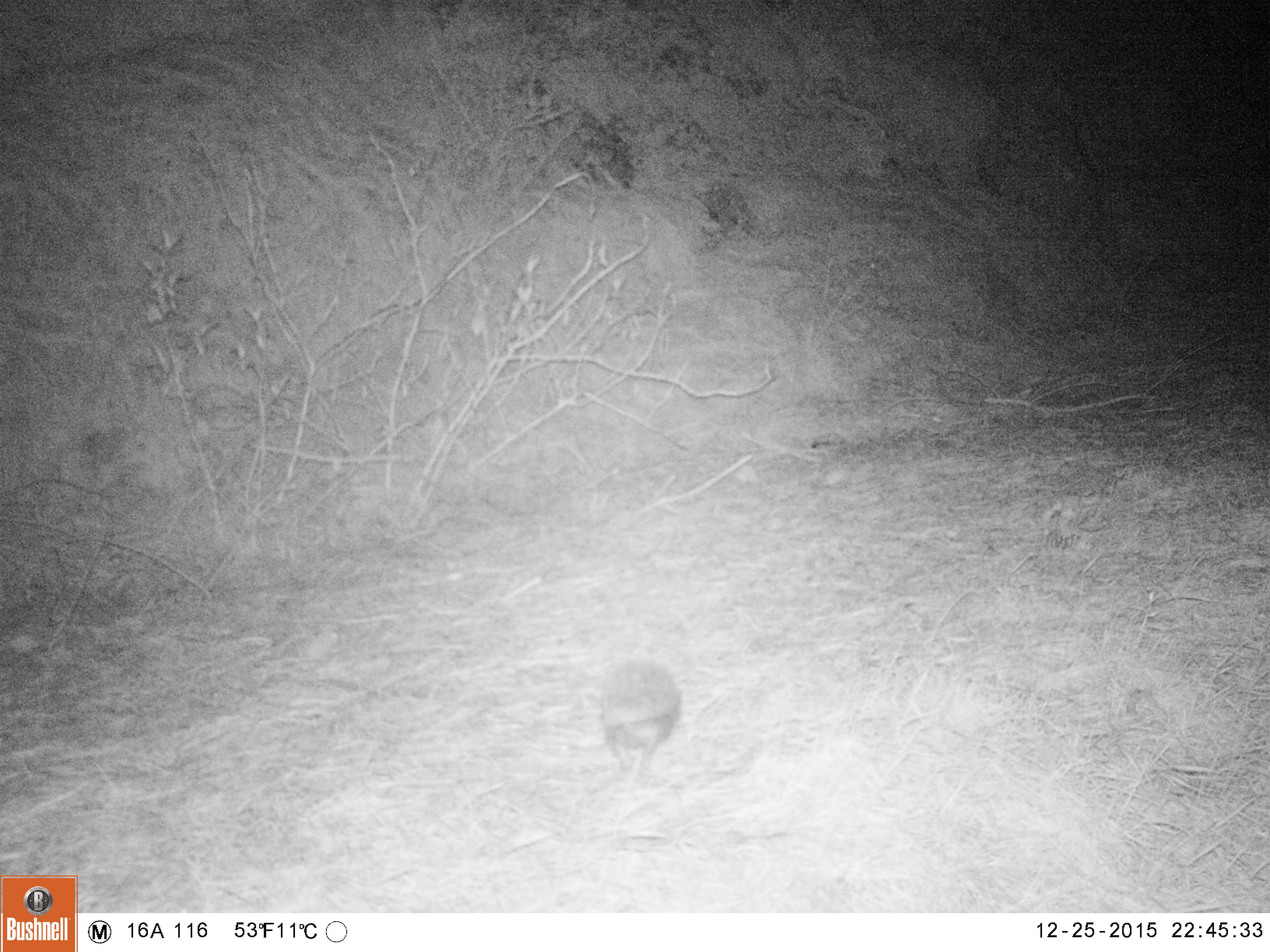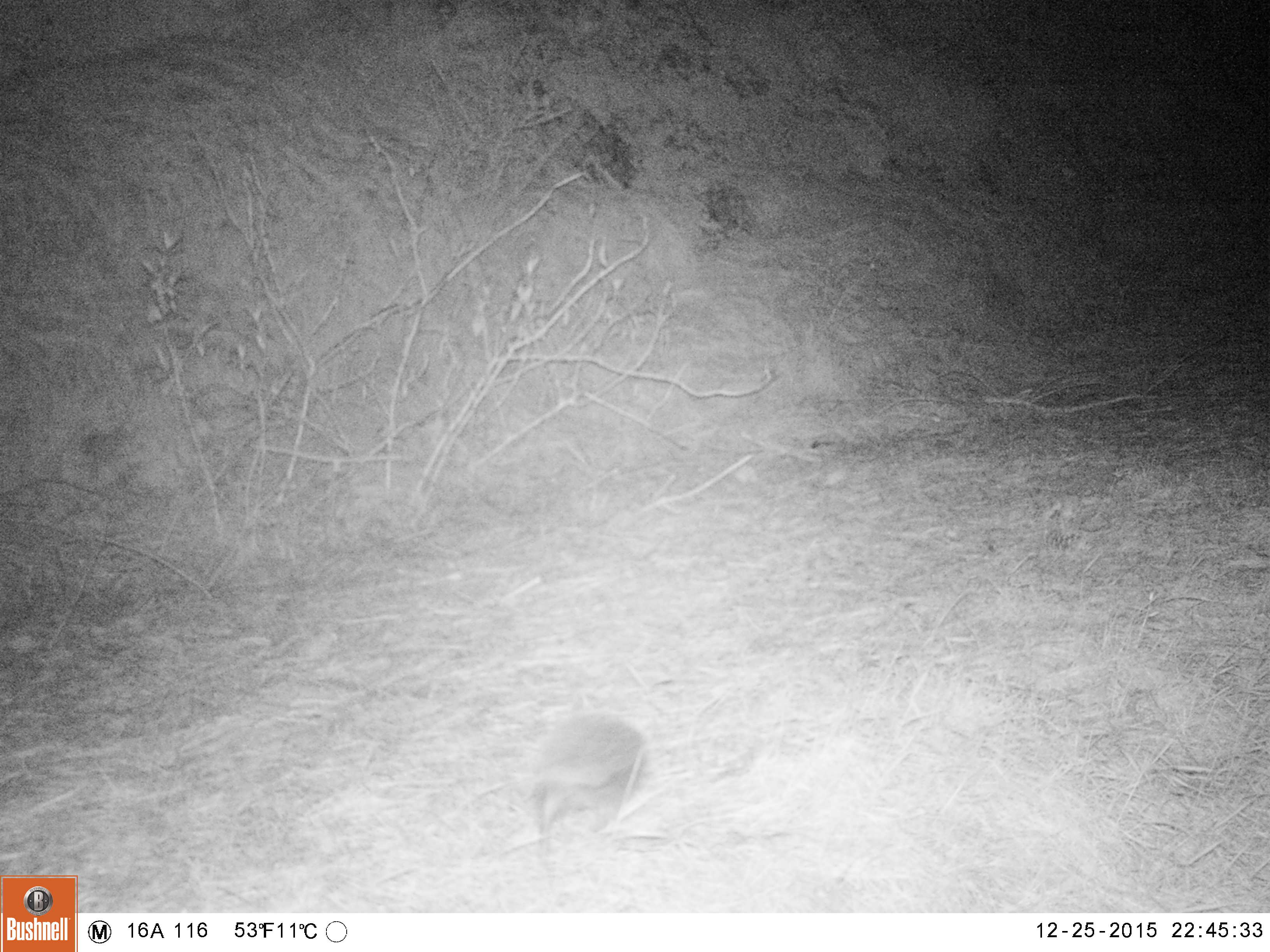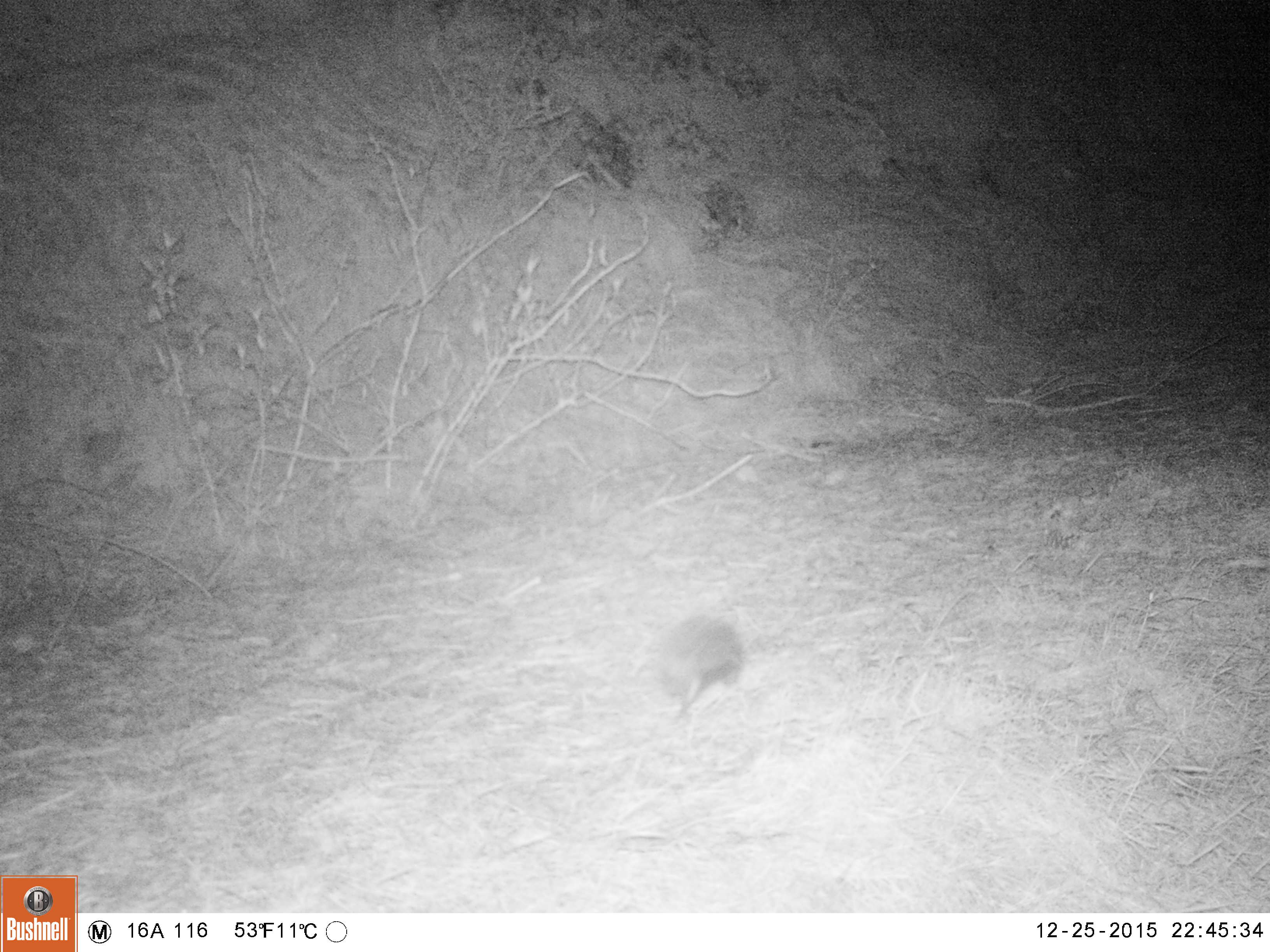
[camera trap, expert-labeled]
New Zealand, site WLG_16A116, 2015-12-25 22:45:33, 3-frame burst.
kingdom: Animalia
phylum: Chordata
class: Mammalia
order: Eulipotyphla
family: Erinaceidae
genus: Erinaceus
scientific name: Erinaceus europaeus europaeus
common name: european hedgehog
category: hedgehog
Hedgehog (european hedgehog) (Erinaceus europaeus europaeus).